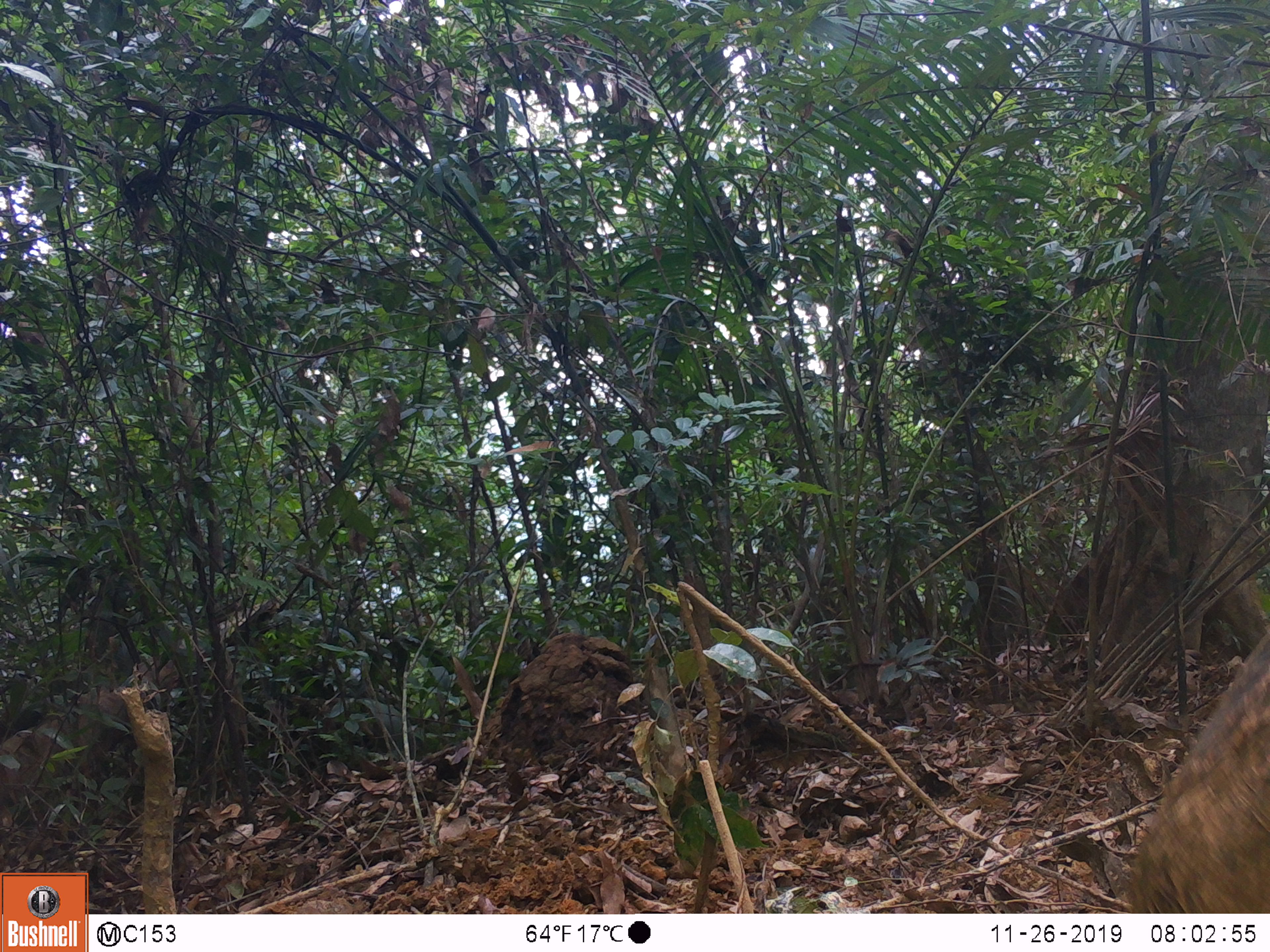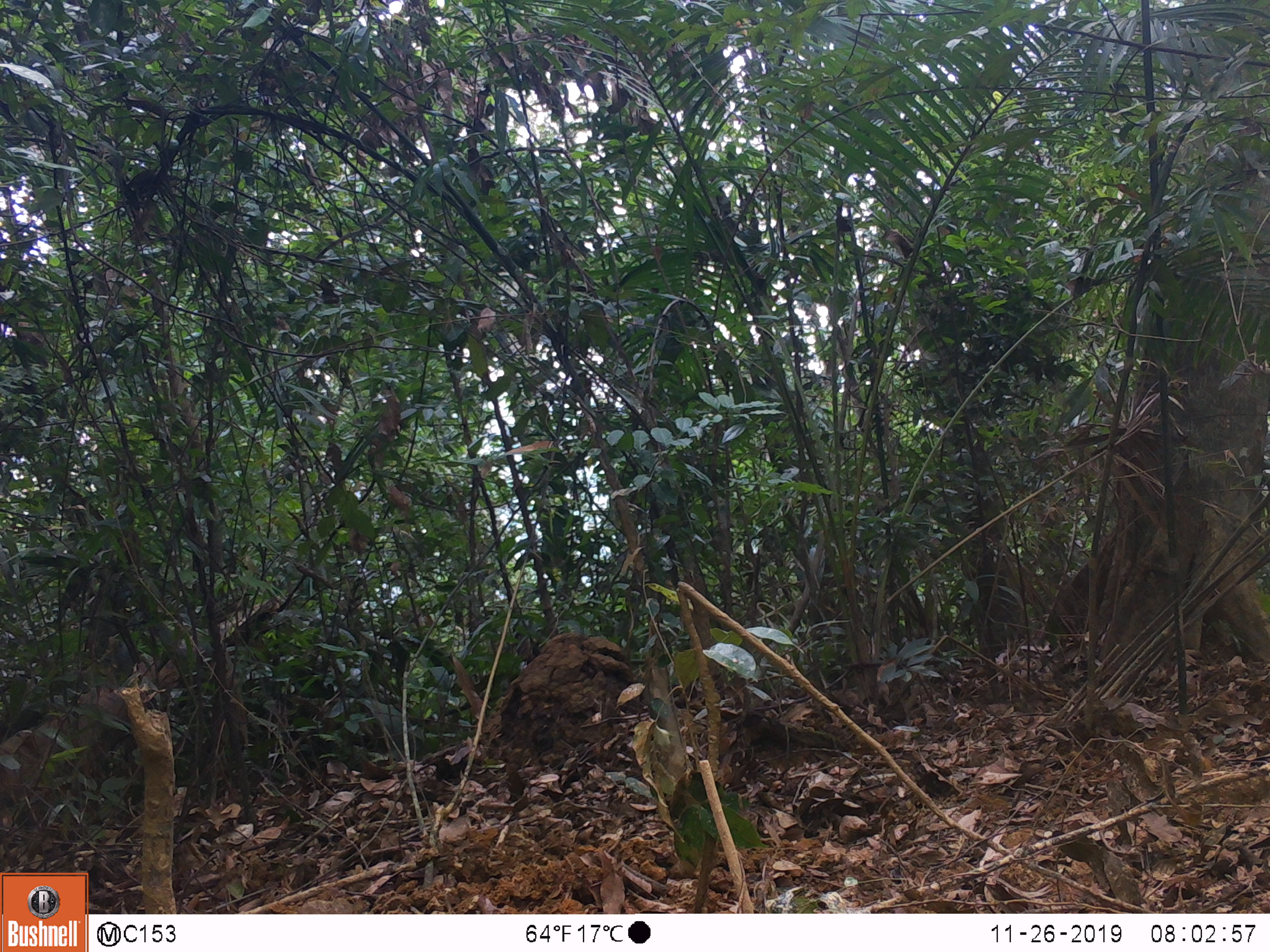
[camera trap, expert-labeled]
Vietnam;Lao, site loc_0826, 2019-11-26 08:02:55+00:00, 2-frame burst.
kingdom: Animalia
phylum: Chordata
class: Mammalia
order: Artiodactyla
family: Suidae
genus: Sus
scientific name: Sus scrofa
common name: eurasian wild pig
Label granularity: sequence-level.